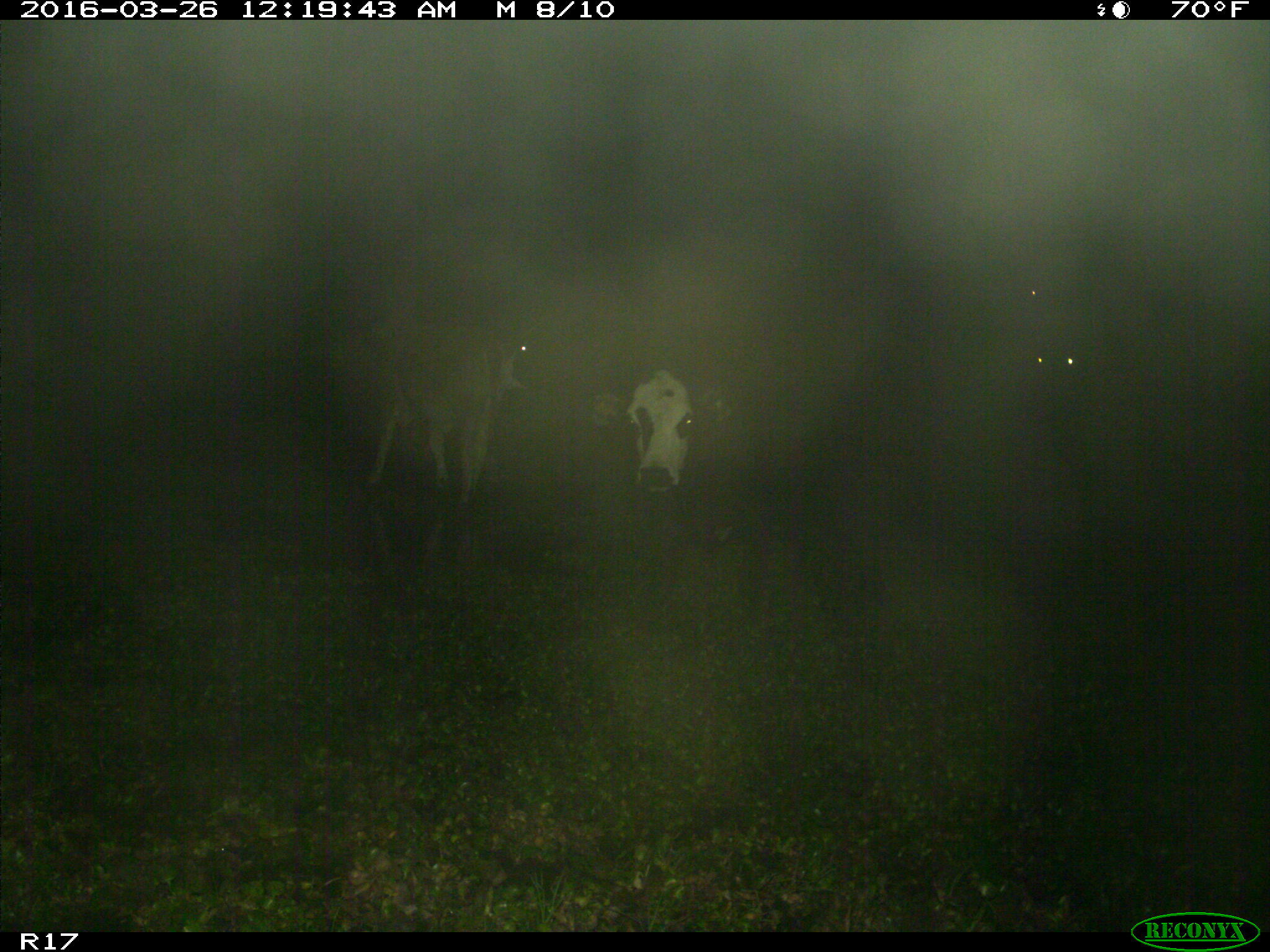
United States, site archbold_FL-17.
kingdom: Animalia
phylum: Chordata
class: Mammalia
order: Artiodactyla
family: Bovidae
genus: Bos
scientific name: Bos taurus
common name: domestic cow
Bos taurus (domestic cow).